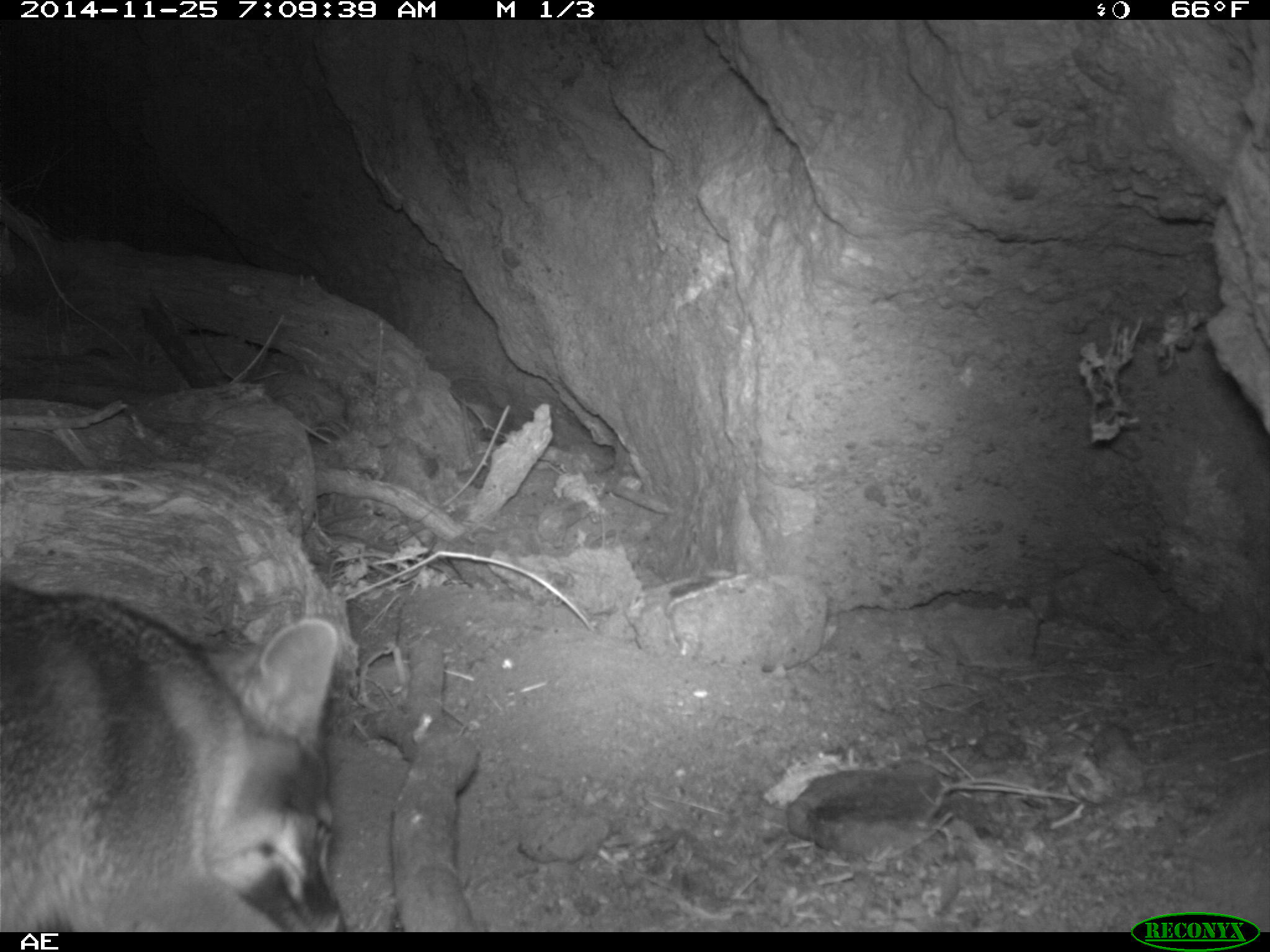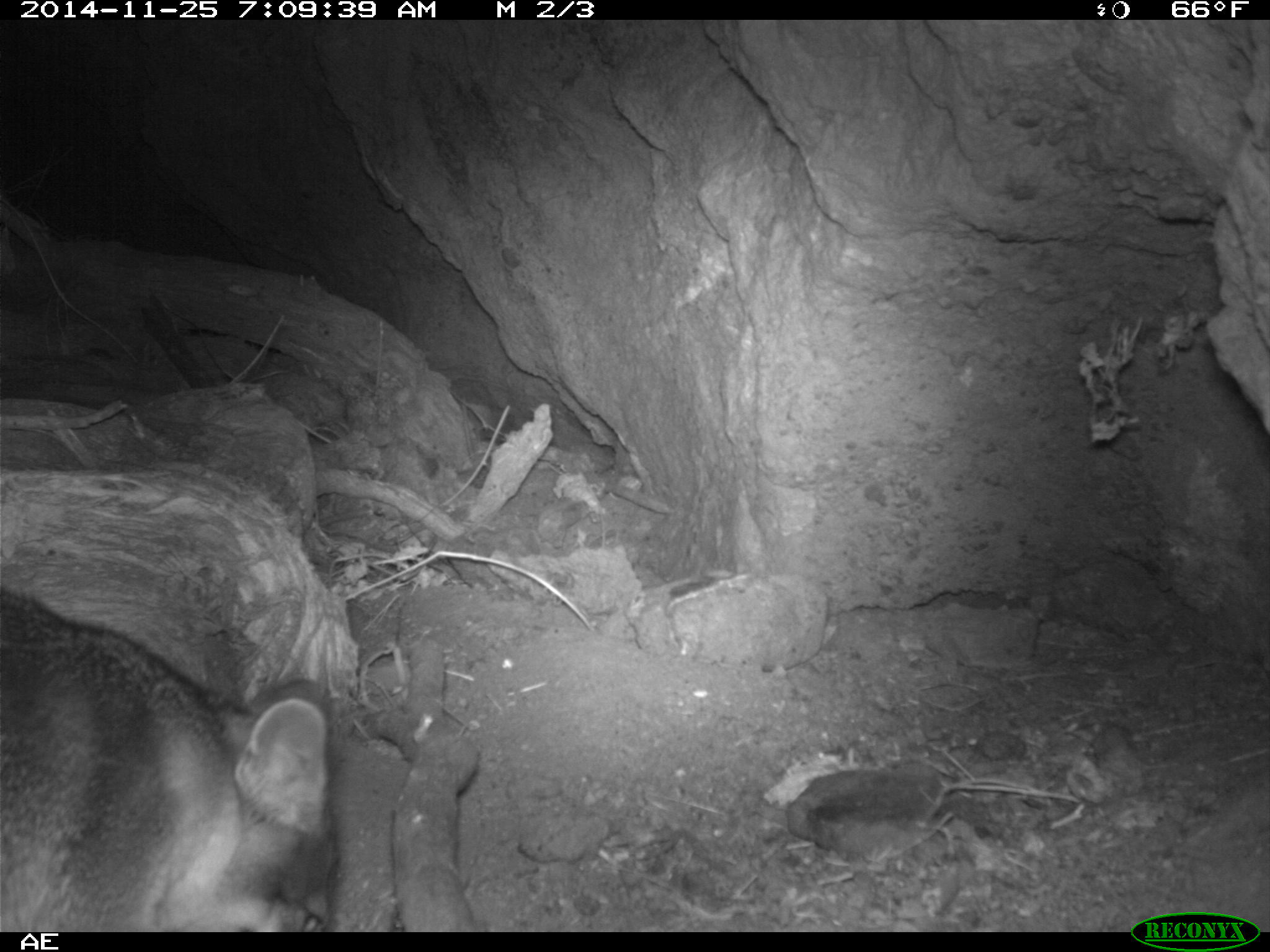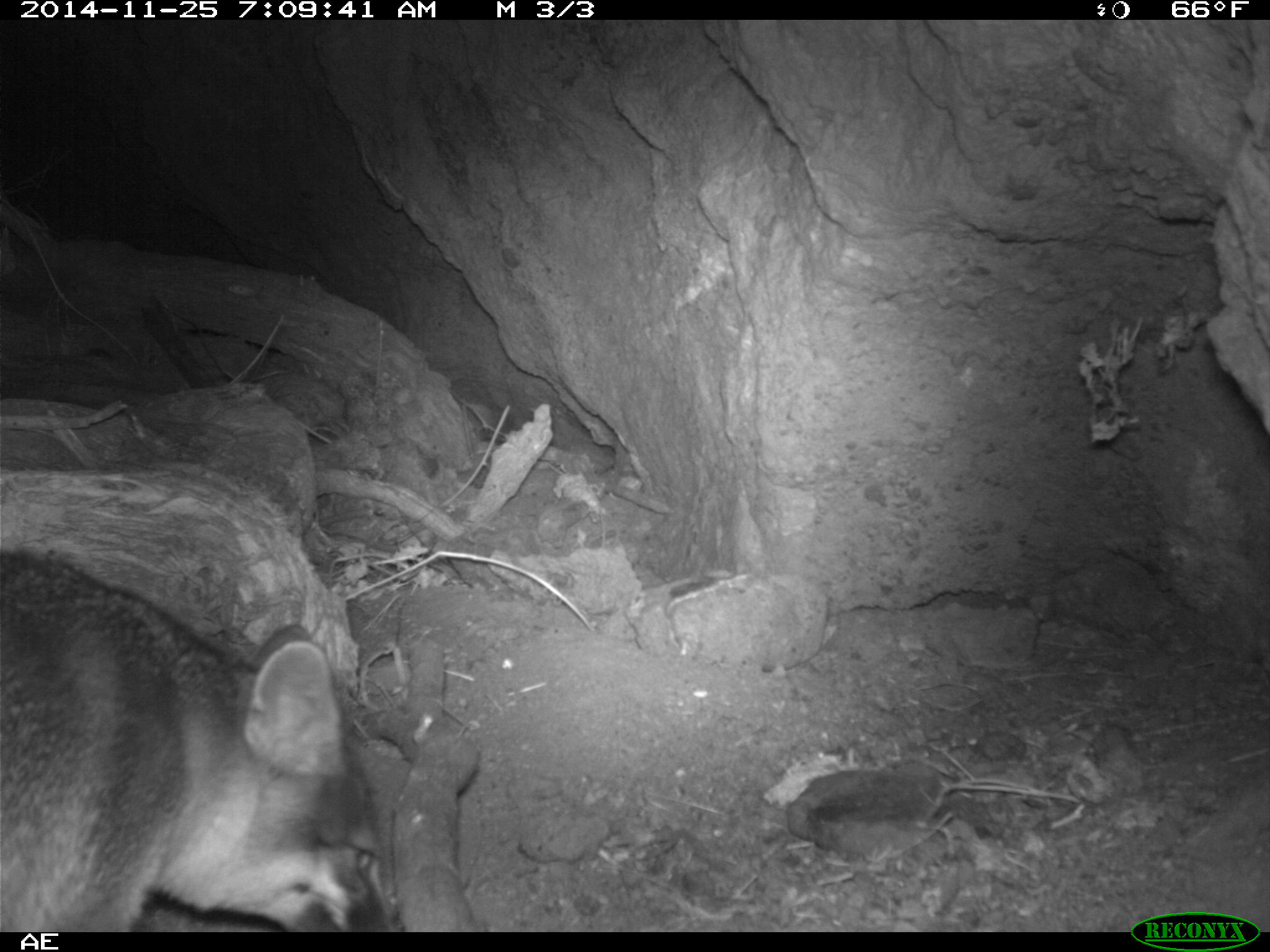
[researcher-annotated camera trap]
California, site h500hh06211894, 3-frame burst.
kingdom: Animalia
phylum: Chordata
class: Mammalia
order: Carnivora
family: Canidae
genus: Urocyon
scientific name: Urocyon littoralis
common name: island fox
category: fox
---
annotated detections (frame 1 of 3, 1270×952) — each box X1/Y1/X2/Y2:
fox: 0/581/339/932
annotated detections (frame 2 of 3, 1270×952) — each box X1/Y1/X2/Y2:
fox: 0/585/340/932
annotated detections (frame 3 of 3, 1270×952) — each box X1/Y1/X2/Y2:
fox: 0/547/405/932